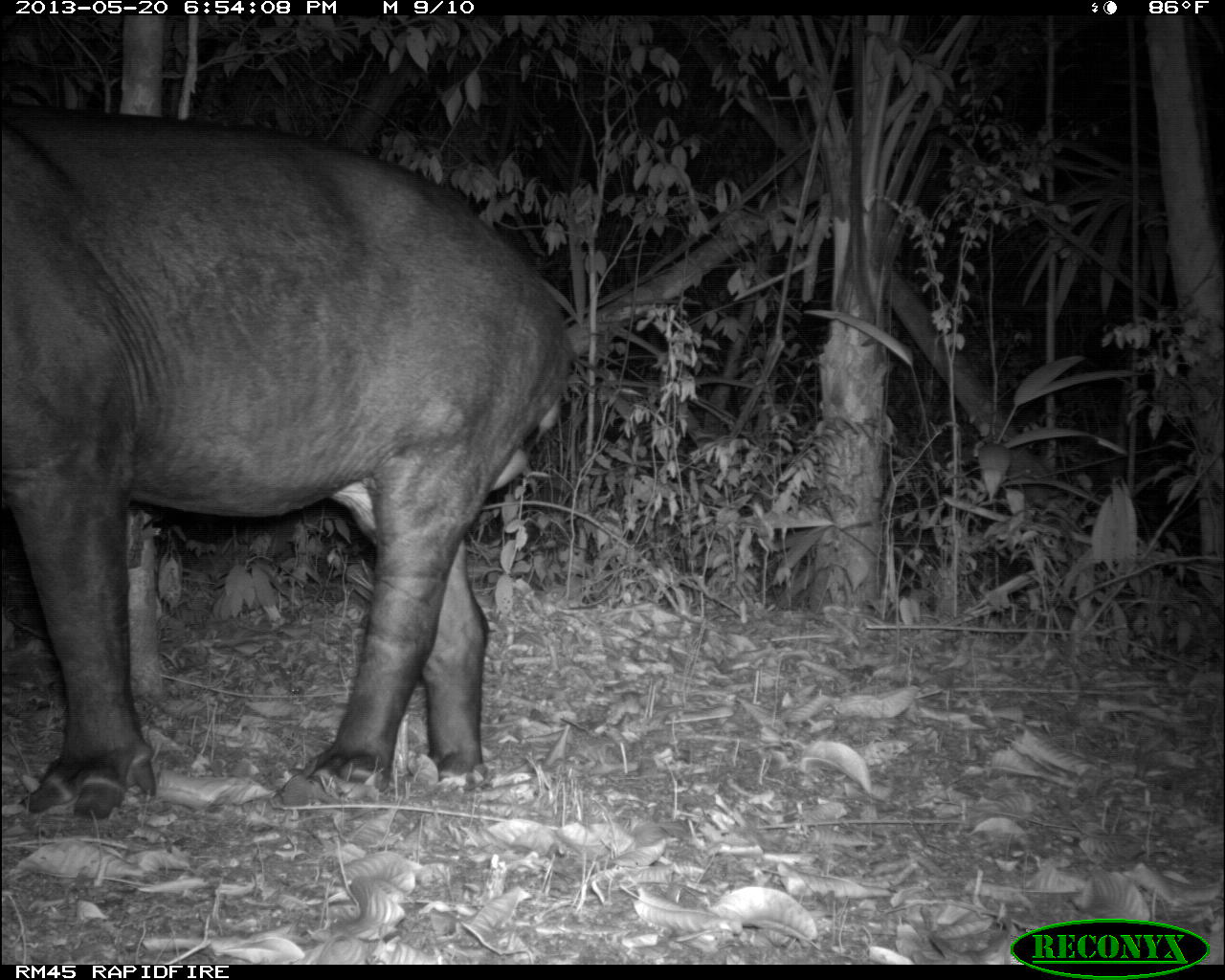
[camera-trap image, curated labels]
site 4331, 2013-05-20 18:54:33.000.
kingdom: Animalia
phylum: Chordata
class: Mammalia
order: Perissodactyla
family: Tapiridae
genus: Tapirus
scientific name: Tapirus bairdii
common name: baird's tapir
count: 1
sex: male